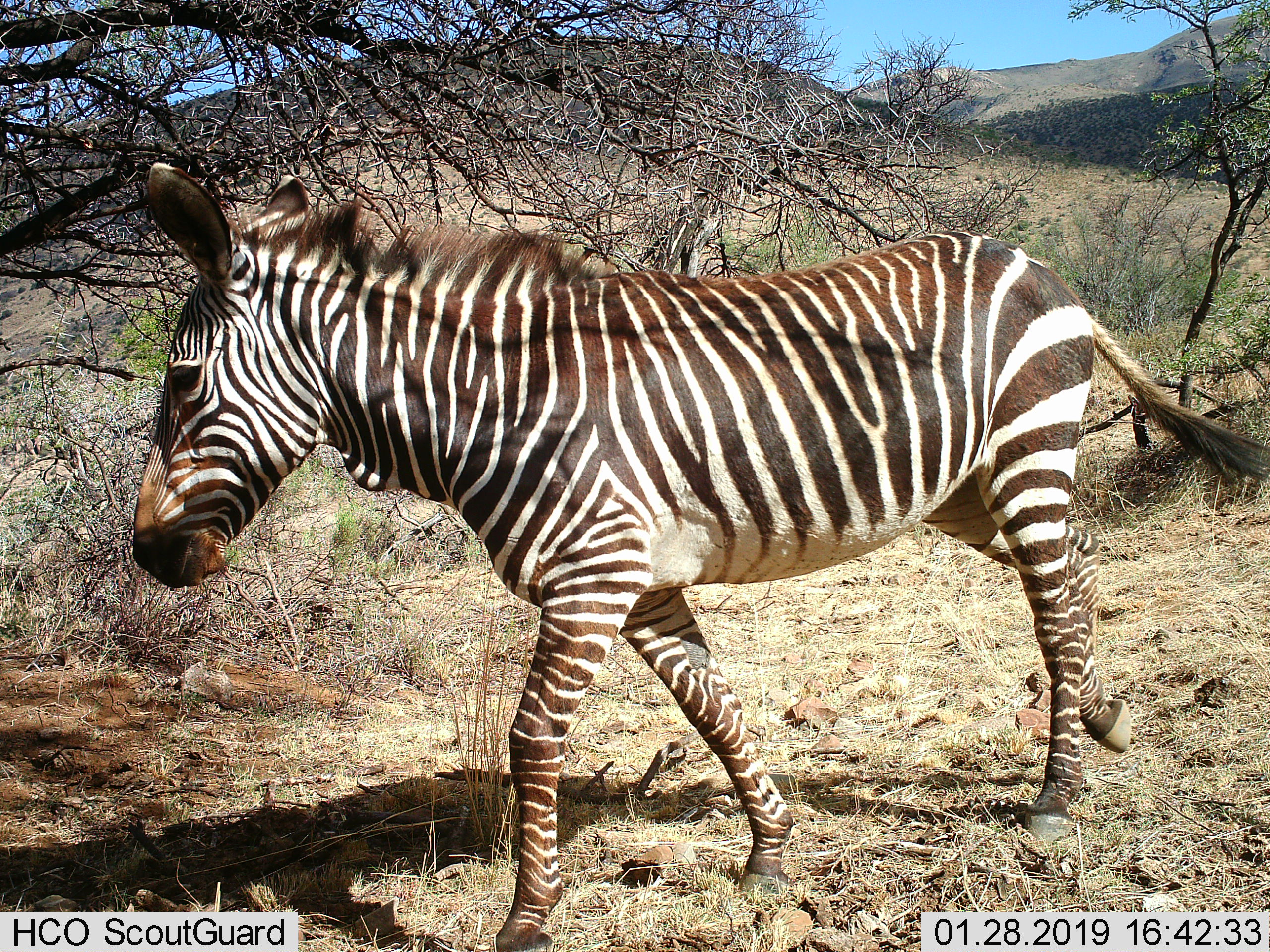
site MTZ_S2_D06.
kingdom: Animalia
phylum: Chordata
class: Mammalia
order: Perissodactyla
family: Equidae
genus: Equus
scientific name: Equus zebra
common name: mountain zebra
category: zebramountain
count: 1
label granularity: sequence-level